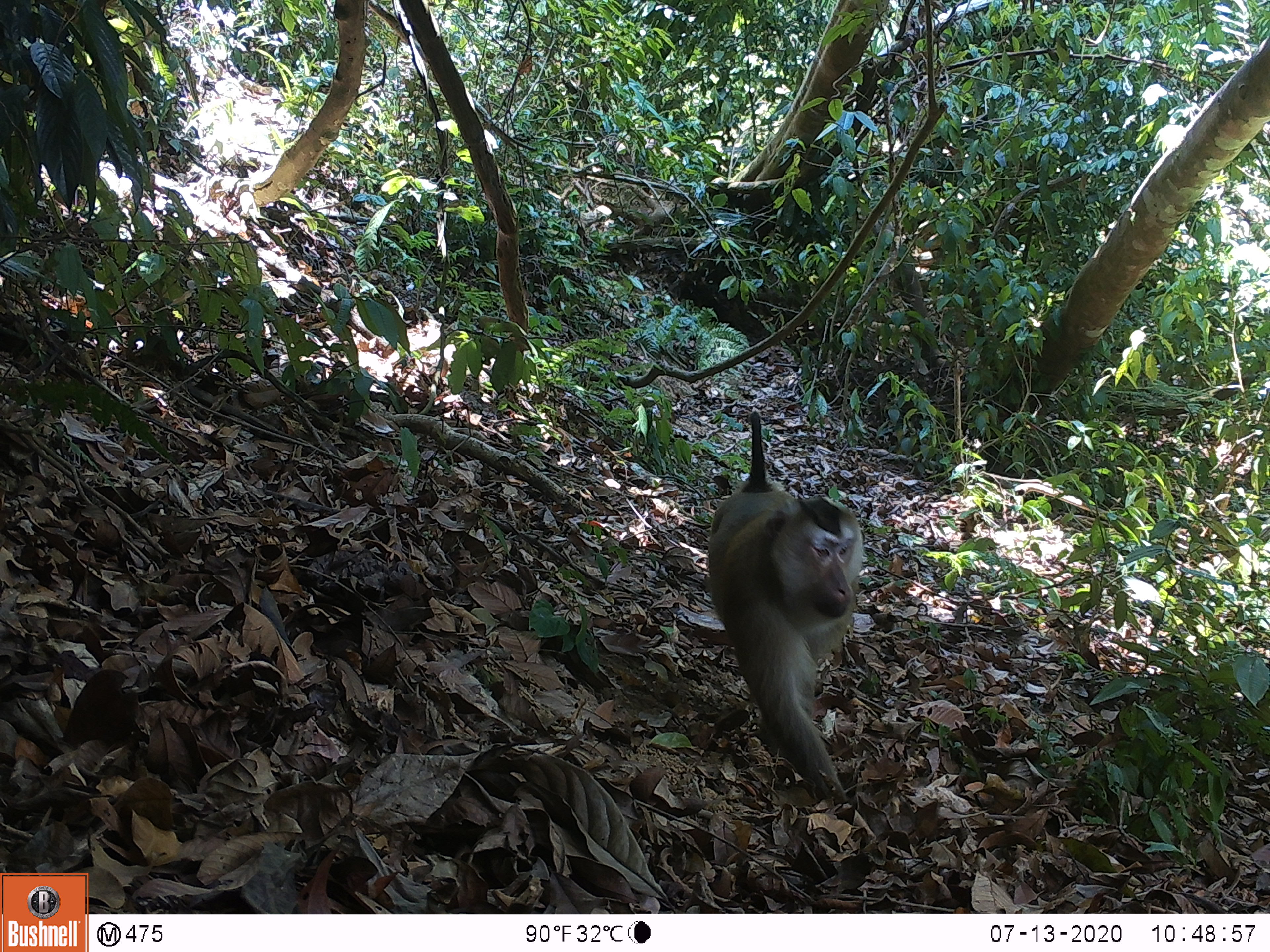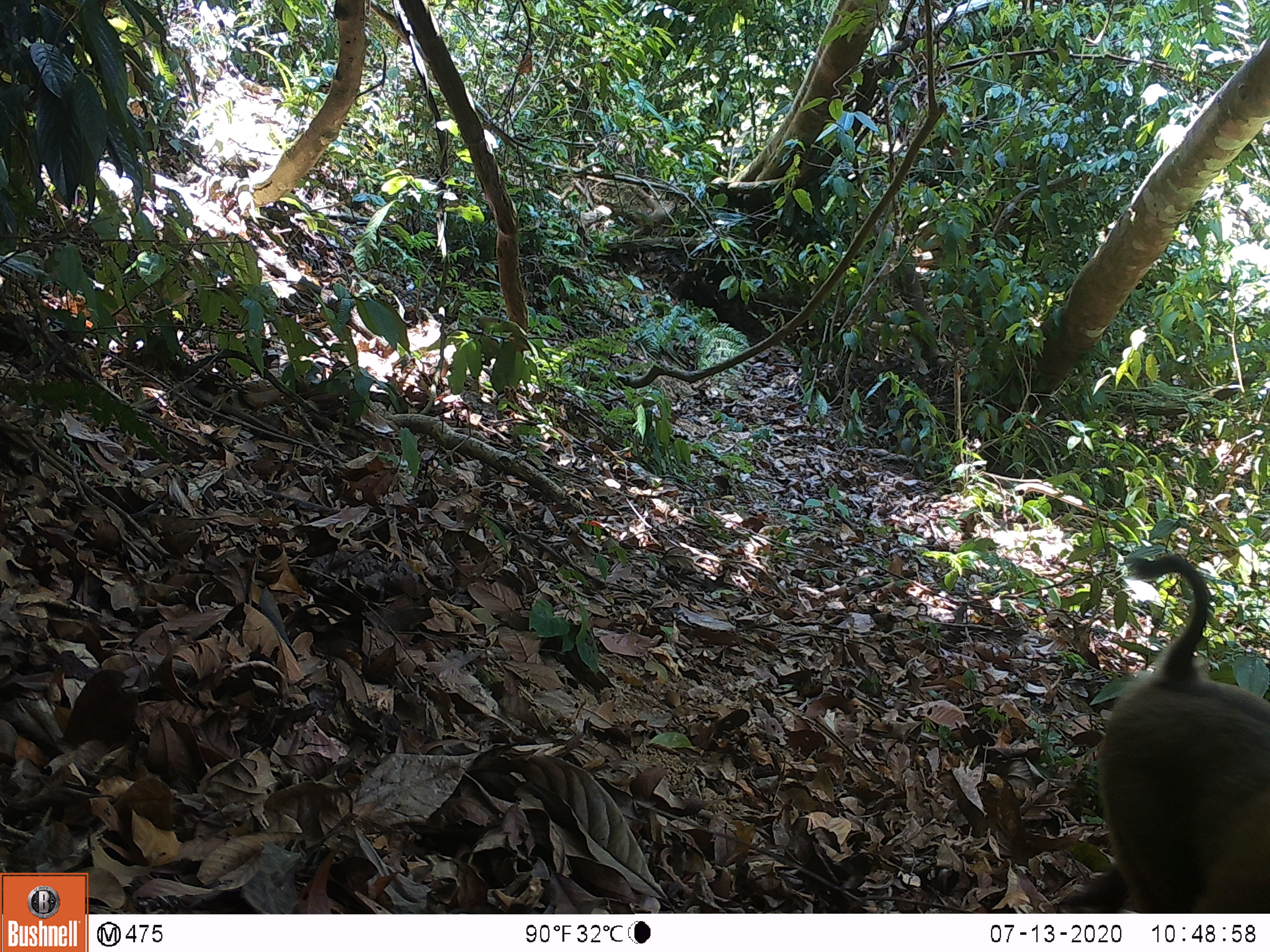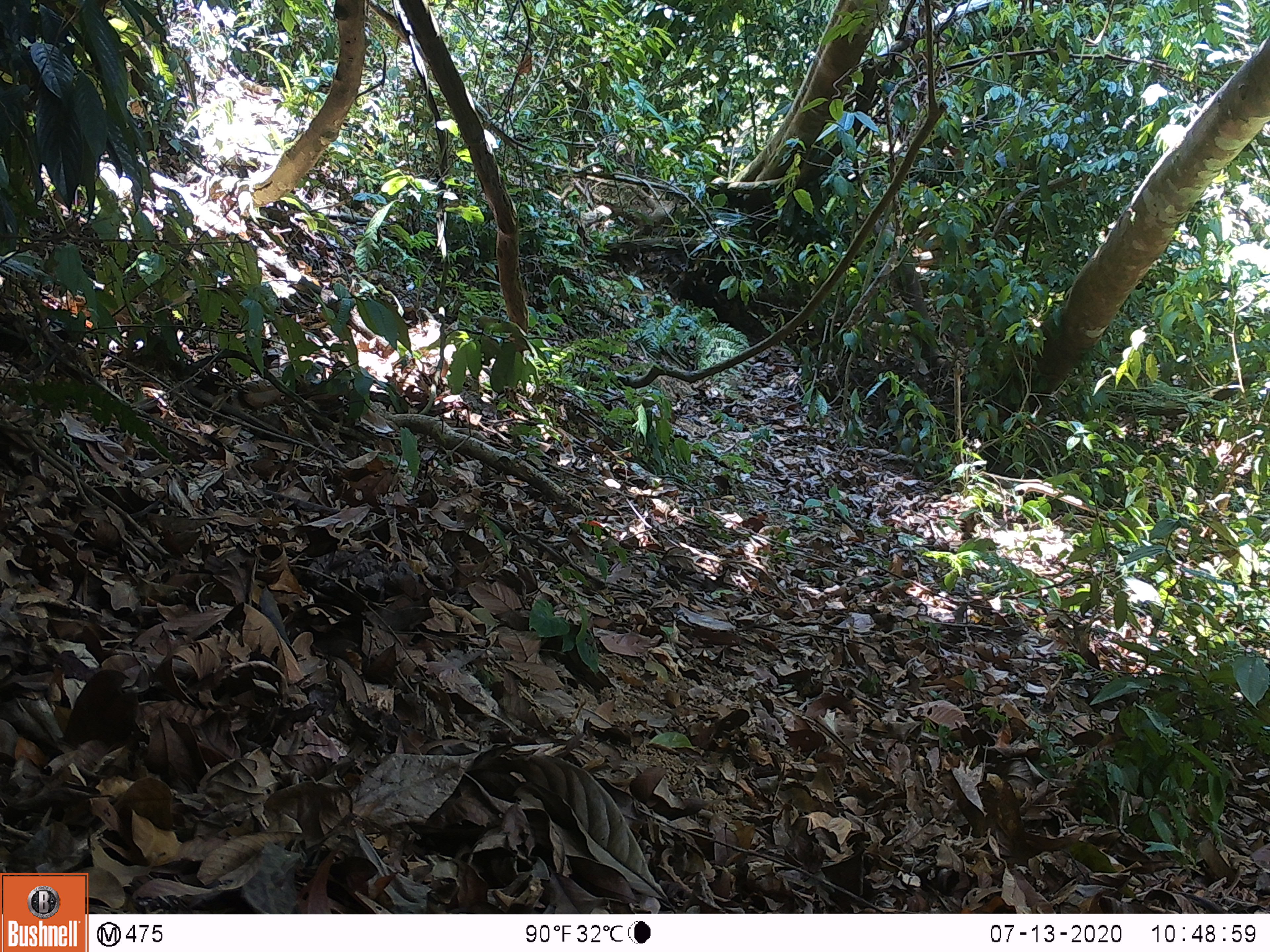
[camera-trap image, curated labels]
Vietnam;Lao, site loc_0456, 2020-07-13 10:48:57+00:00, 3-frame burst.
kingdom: Animalia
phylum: Chordata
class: Mammalia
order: Primates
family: Cercopithecidae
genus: Macaca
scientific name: Macaca nemestrina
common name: pig-tailed macaque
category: pig tailed macaque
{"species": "pig tailed macaque (pig-tailed macaque) (Macaca nemestrina)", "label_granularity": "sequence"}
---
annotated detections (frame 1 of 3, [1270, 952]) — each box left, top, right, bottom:
pig tailed macaque: 704, 406, 864, 804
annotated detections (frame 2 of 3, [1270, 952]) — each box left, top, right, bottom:
pig tailed macaque: 1055, 545, 1267, 912